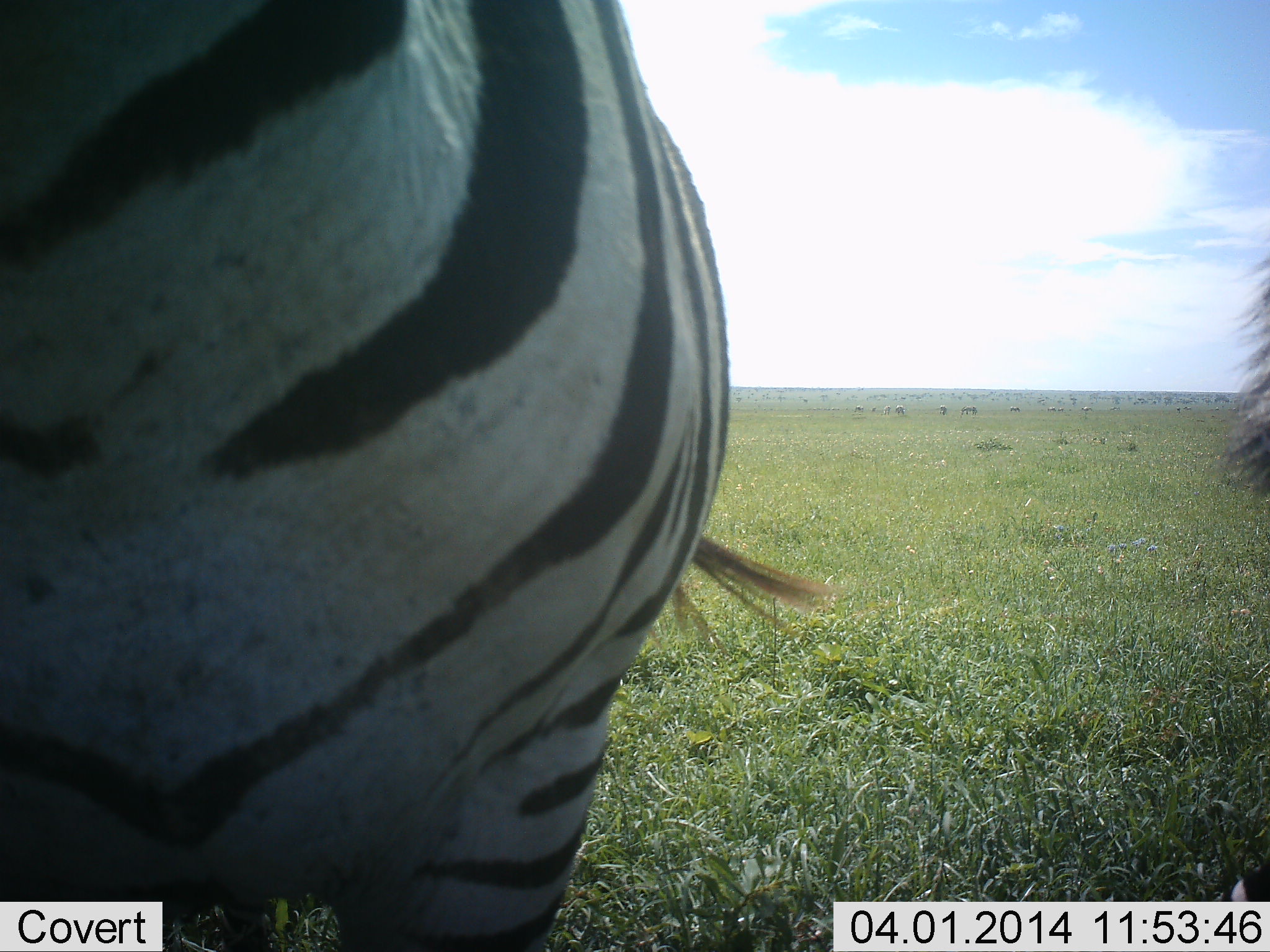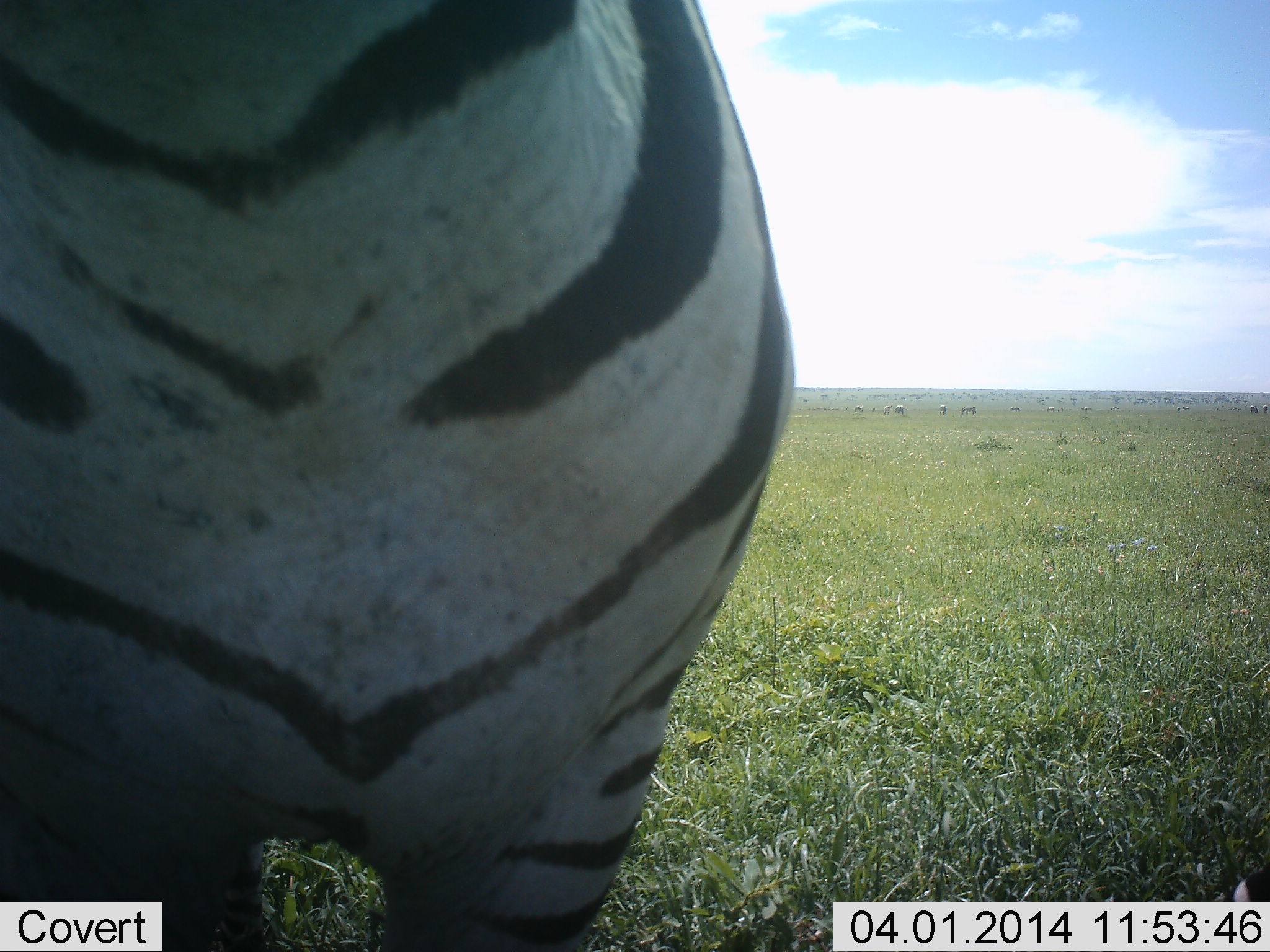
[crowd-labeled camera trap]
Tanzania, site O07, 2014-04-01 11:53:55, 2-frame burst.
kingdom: Animalia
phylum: Chordata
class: Mammalia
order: Perissodactyla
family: Equidae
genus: Equus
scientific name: Equus quagga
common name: plains zebra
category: zebra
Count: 2.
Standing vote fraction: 85%.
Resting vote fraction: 0%.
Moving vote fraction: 12%.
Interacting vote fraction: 3%.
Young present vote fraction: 0%.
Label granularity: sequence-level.